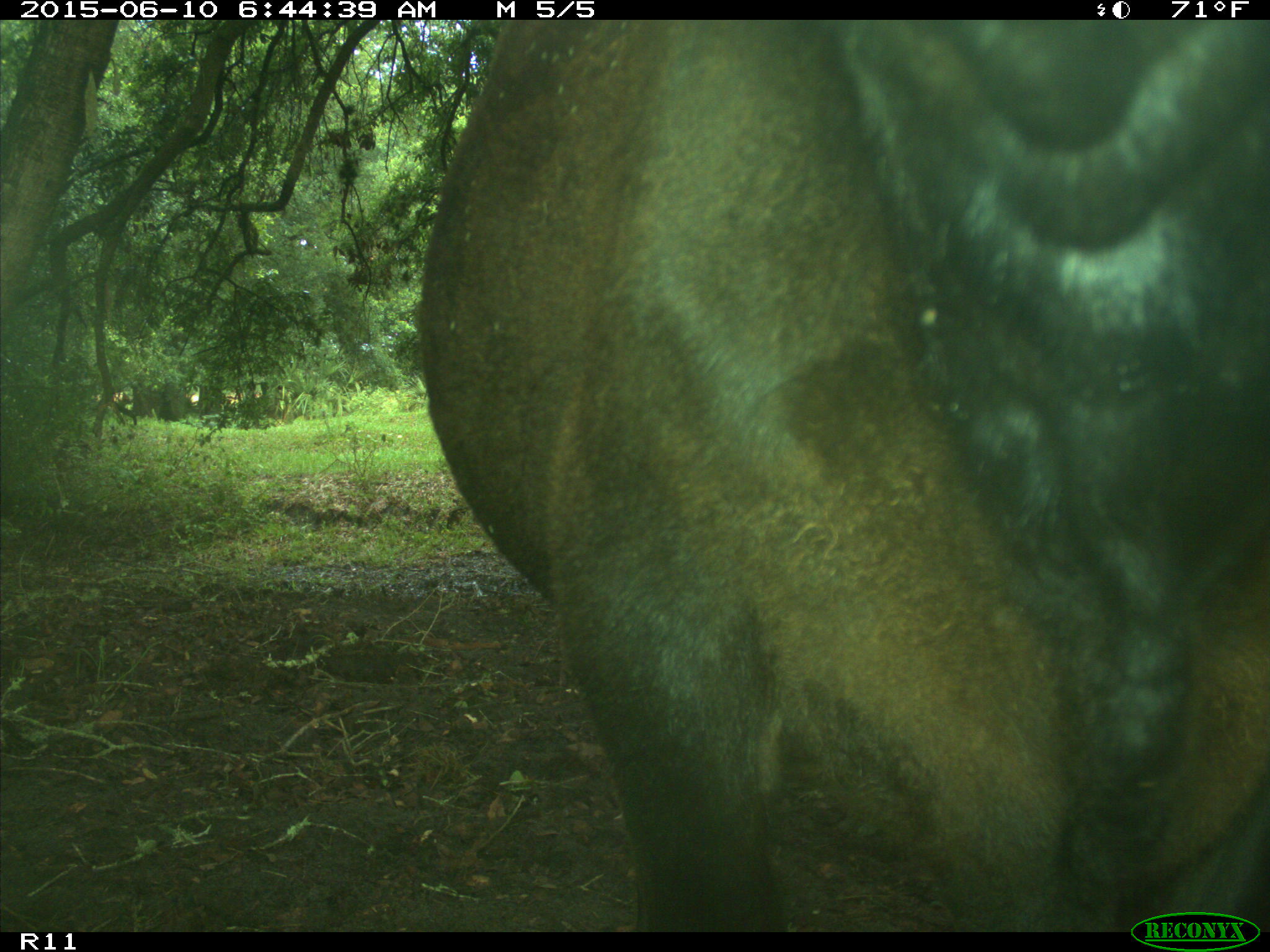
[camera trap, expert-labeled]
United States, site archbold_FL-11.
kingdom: Animalia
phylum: Chordata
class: Mammalia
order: Artiodactyla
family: Bovidae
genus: Bos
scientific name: Bos taurus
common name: domestic cow